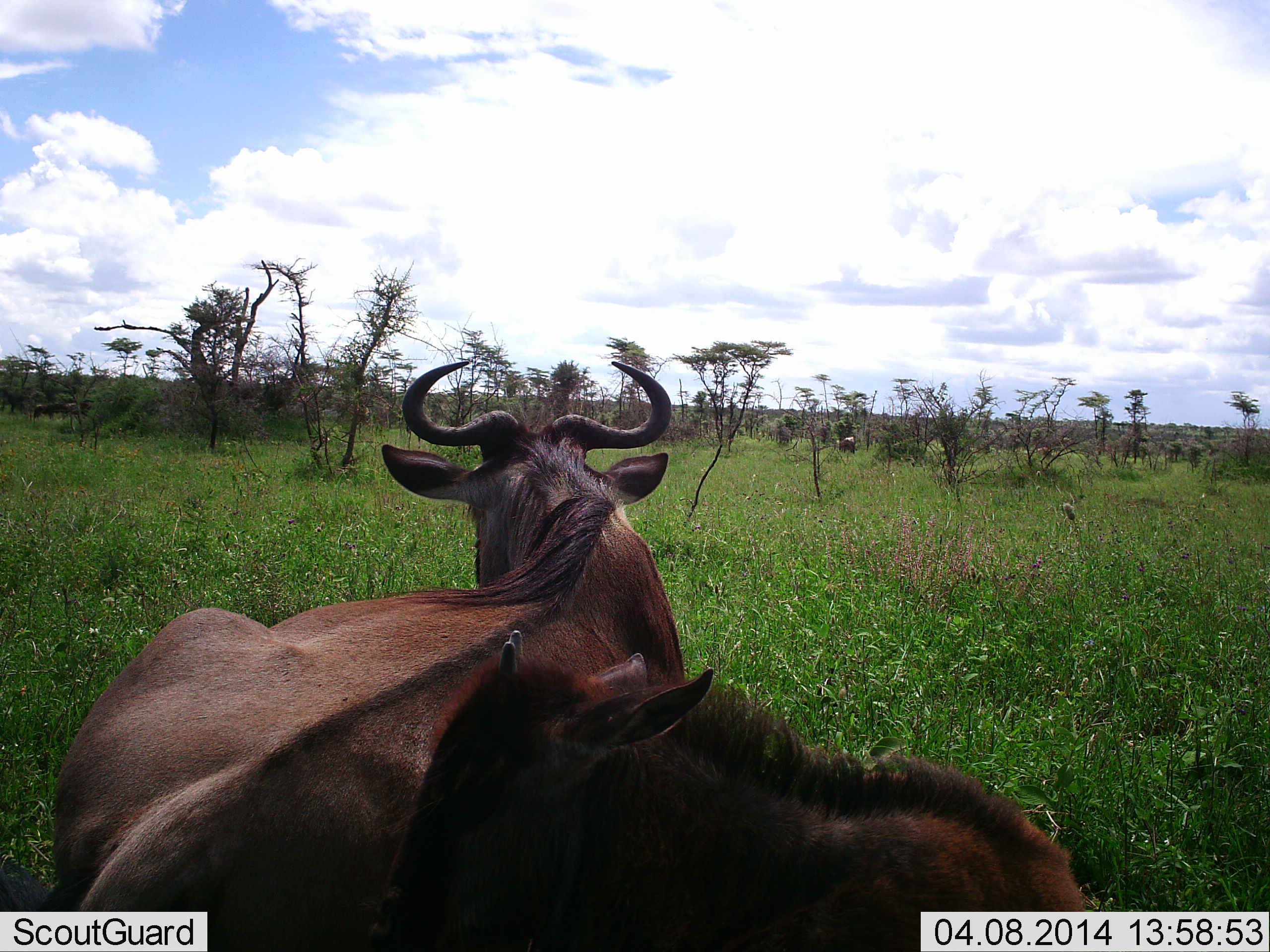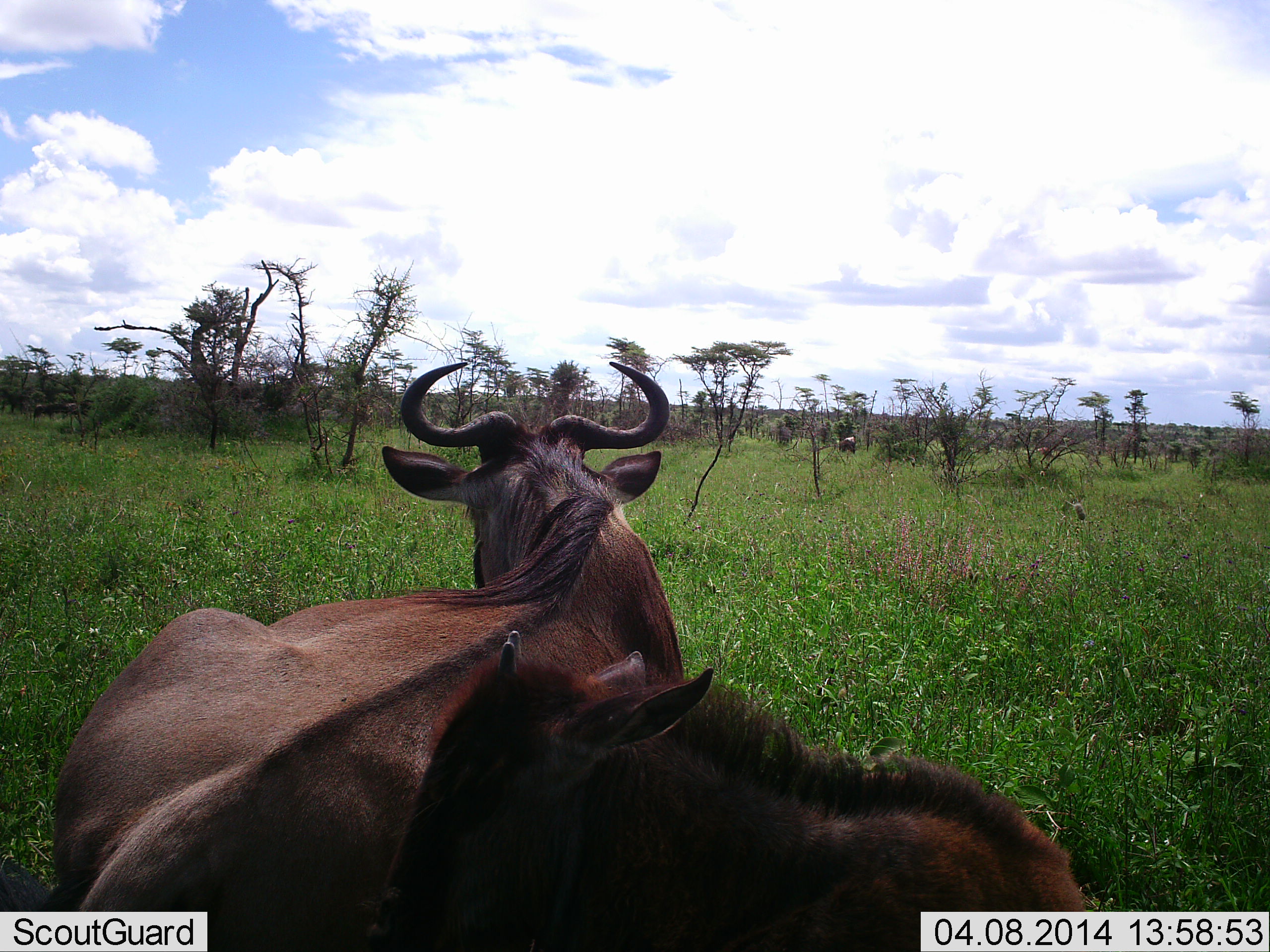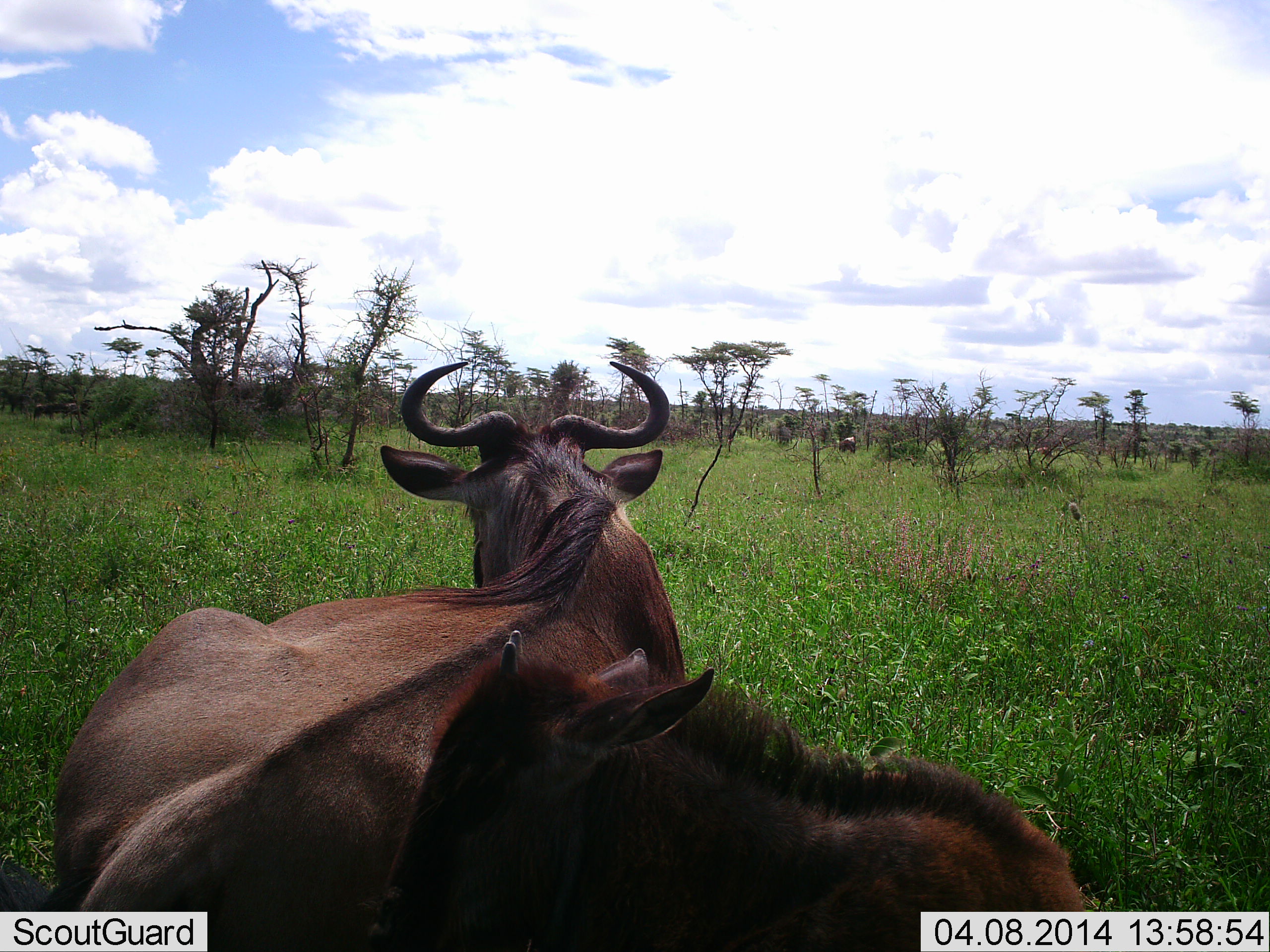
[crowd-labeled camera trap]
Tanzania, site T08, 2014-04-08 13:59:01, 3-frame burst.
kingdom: Animalia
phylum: Chordata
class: Mammalia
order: Artiodactyla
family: Bovidae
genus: Connochaetes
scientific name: Connochaetes taurinus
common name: blue wildebeest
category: wildebeest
Wildebeest (blue wildebeest) (Connochaetes taurinus), count 2. Behavior (volunteer vote fractions): standing 40%, resting 80%, moving 10%, interacting 0%. Young present (vote fraction): 100%. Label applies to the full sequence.